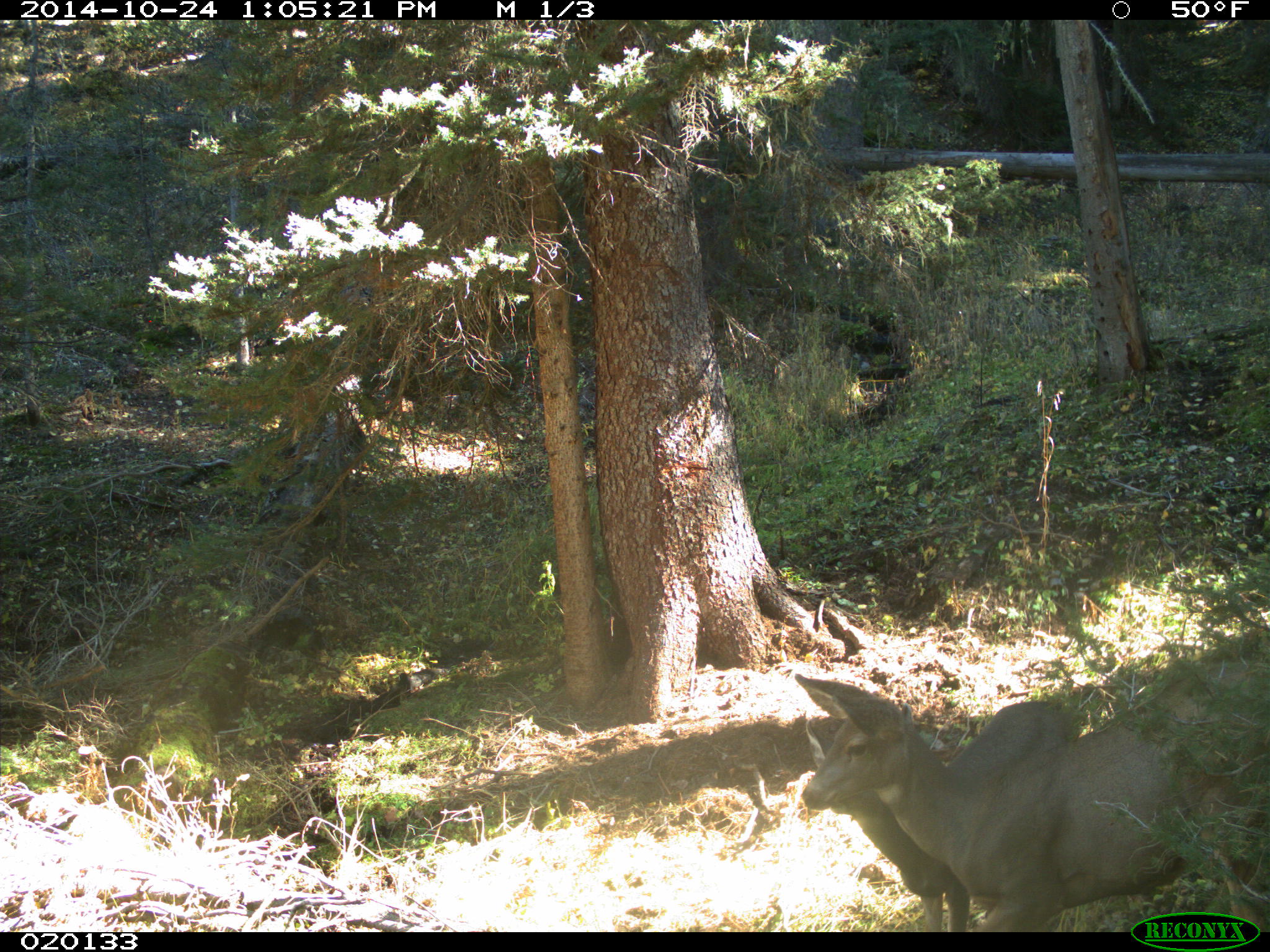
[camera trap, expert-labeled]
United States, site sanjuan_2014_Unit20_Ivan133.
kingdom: Animalia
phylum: Chordata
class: Mammalia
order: Artiodactyla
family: Cervidae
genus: Odocoileus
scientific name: Odocoileus hemionus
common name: mule deer